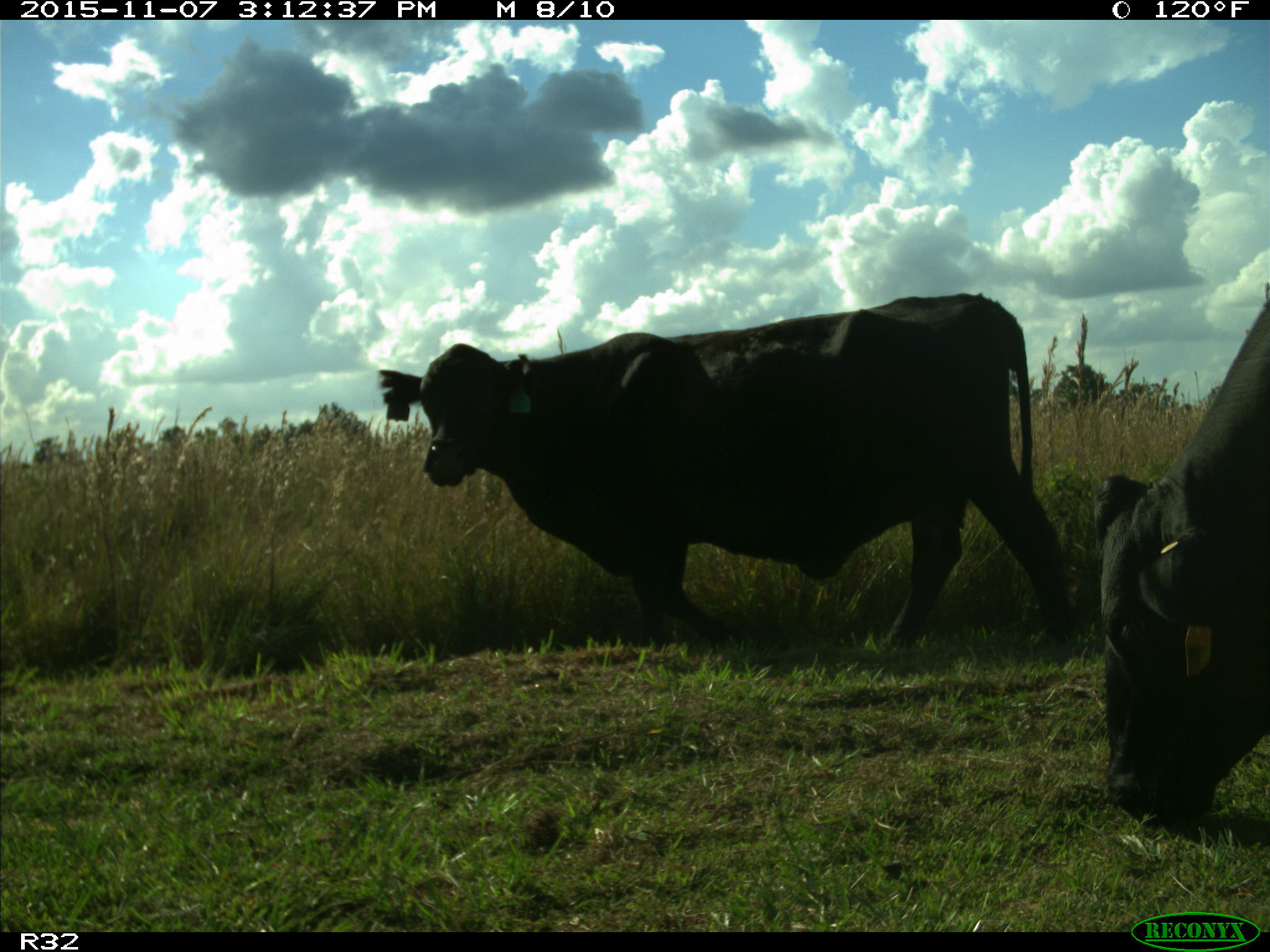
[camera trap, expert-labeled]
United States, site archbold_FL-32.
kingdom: Animalia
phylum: Chordata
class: Mammalia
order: Artiodactyla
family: Bovidae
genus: Bos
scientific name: Bos taurus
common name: domestic cow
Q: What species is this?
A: Bos taurus (domestic cow).